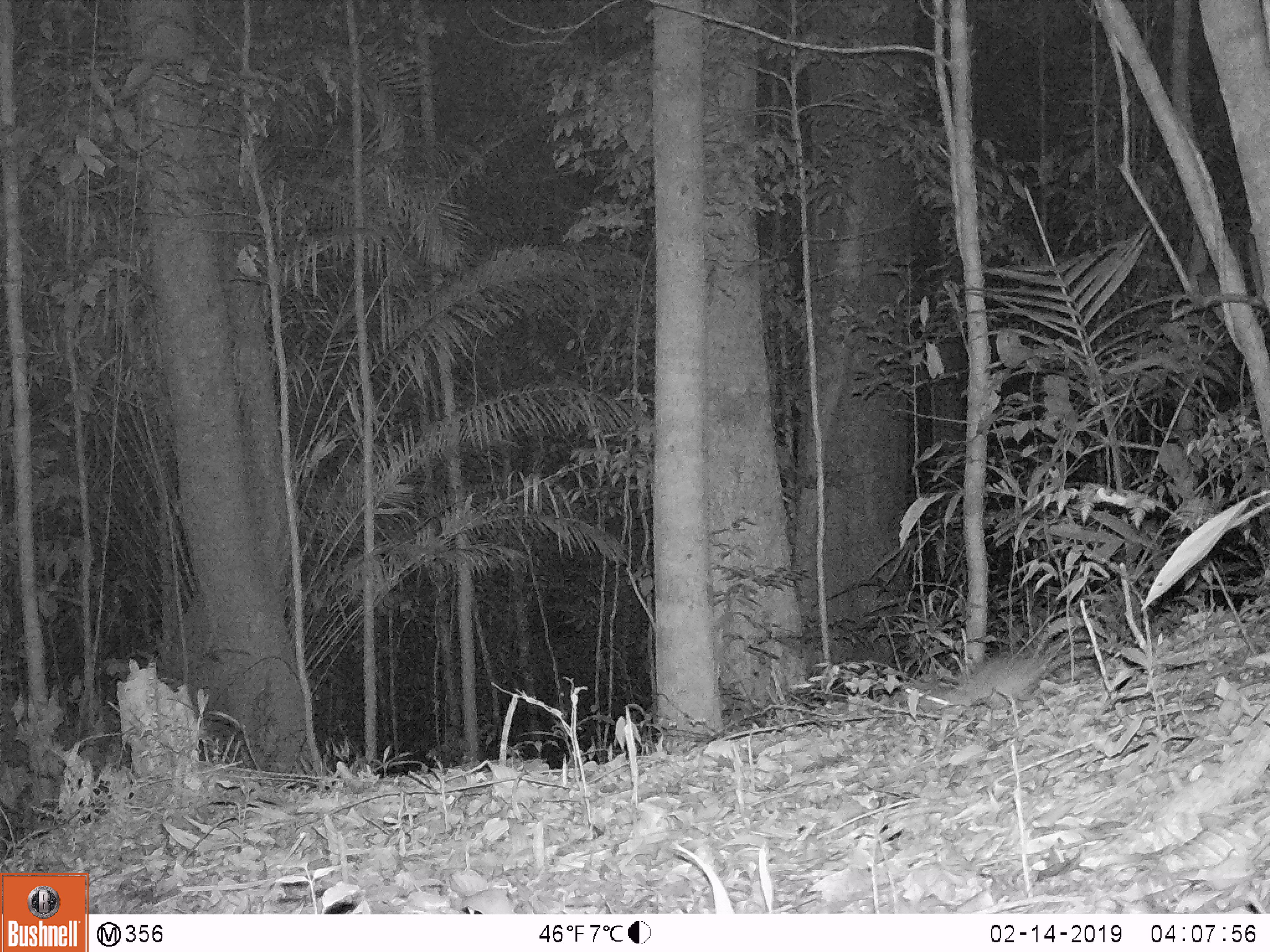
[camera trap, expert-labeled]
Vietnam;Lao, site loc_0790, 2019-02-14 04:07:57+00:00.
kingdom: Animalia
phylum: Chordata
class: Mammalia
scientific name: Mammalia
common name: mammal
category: unidentified small mammal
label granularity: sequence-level